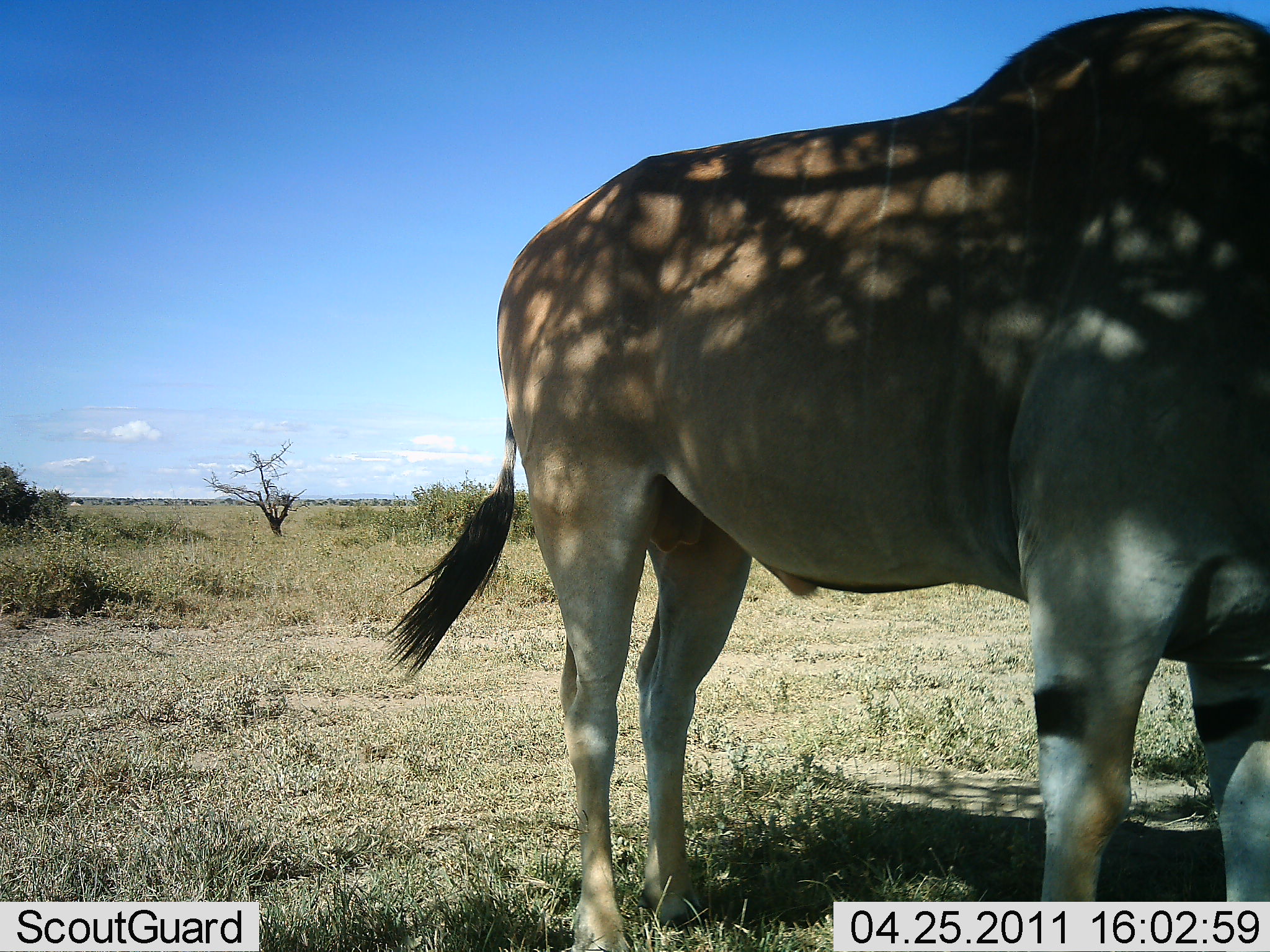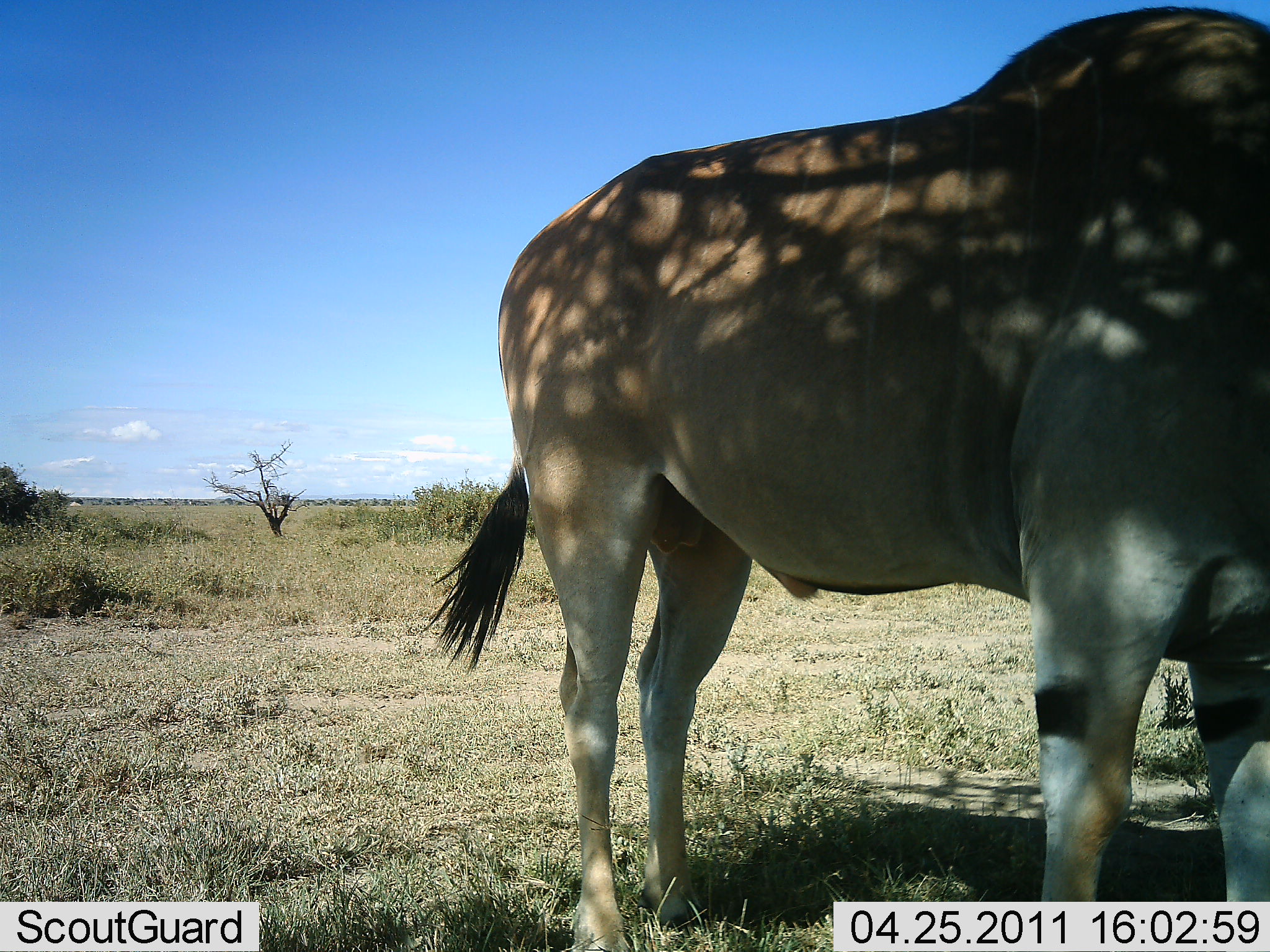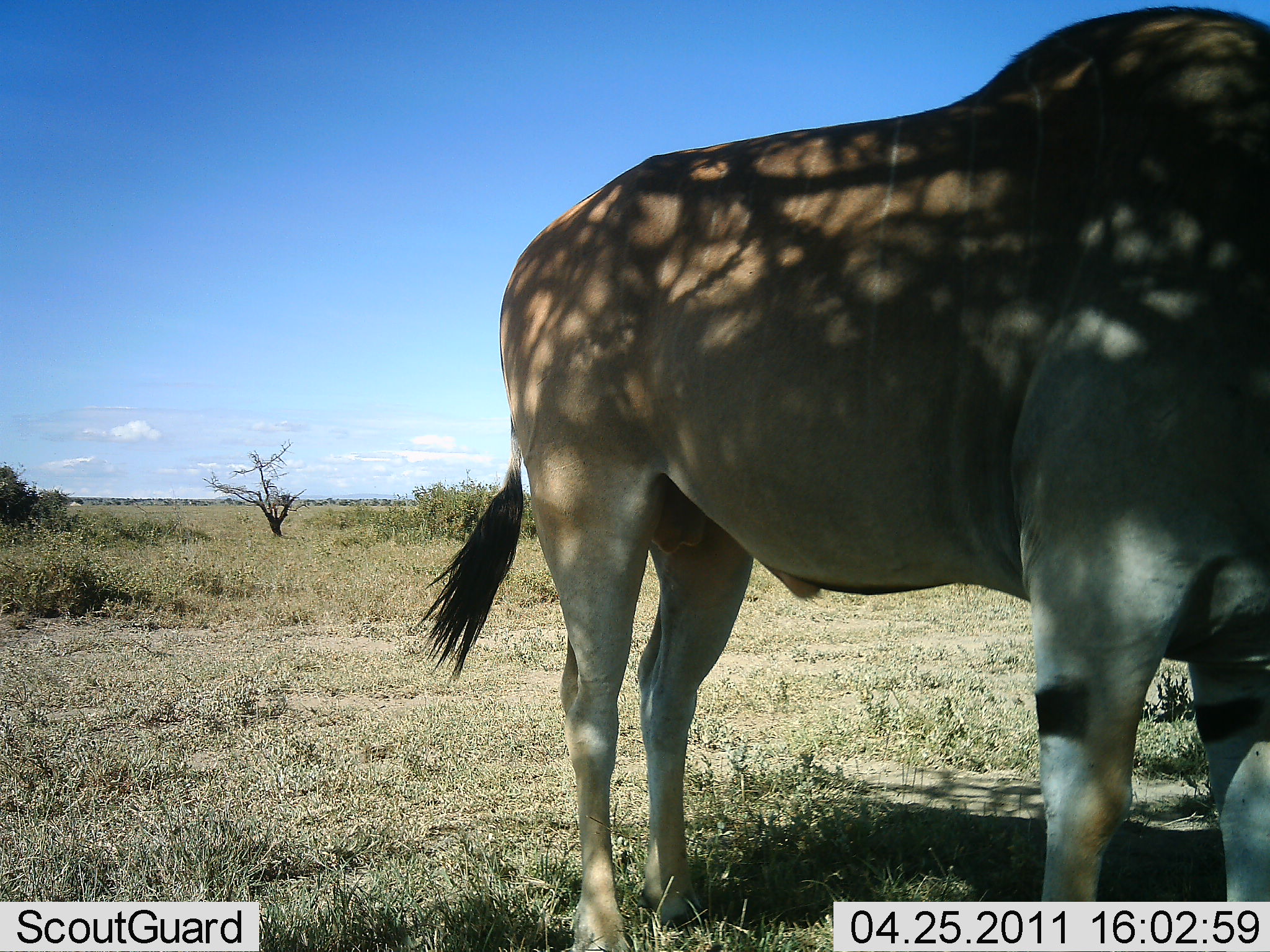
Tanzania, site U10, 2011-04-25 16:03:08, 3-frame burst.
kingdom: Animalia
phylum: Chordata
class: Mammalia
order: Artiodactyla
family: Bovidae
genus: Tragelaphus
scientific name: Tragelaphus oryx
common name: eland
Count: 1.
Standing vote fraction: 100%.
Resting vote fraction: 0%.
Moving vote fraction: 0%.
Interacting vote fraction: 0%.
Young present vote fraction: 0%.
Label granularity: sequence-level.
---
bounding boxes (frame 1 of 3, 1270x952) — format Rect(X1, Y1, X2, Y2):
animal: Rect(382, 4, 1270, 951)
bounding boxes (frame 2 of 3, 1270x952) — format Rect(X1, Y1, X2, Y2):
animal: Rect(427, 6, 1270, 950)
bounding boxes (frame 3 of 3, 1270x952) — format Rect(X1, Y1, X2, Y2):
animal: Rect(423, 6, 1270, 891)